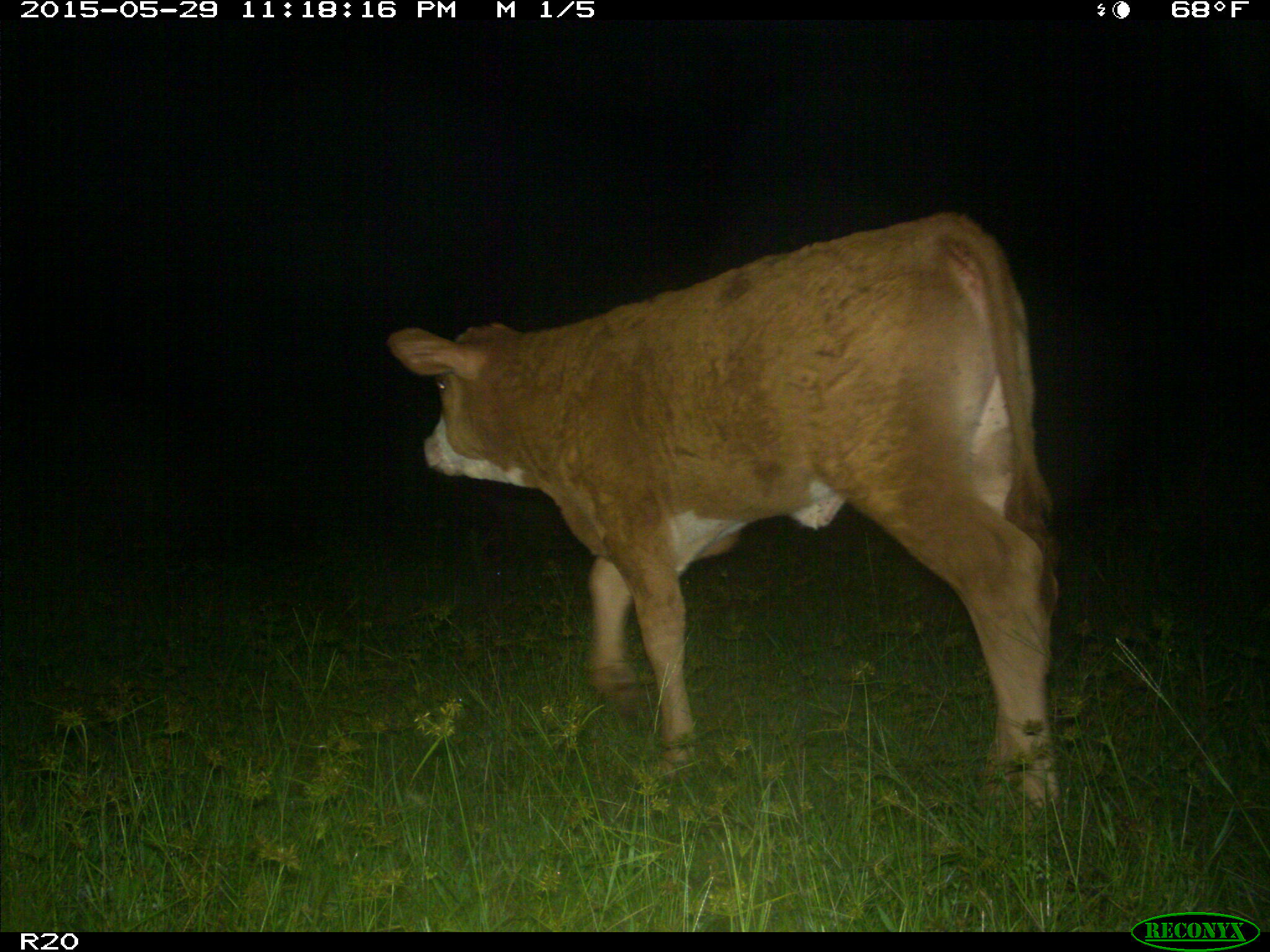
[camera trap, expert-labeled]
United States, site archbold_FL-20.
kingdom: Animalia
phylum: Chordata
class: Mammalia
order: Artiodactyla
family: Bovidae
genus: Bos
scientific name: Bos taurus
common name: domestic cow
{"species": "Bos taurus (domestic cow)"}